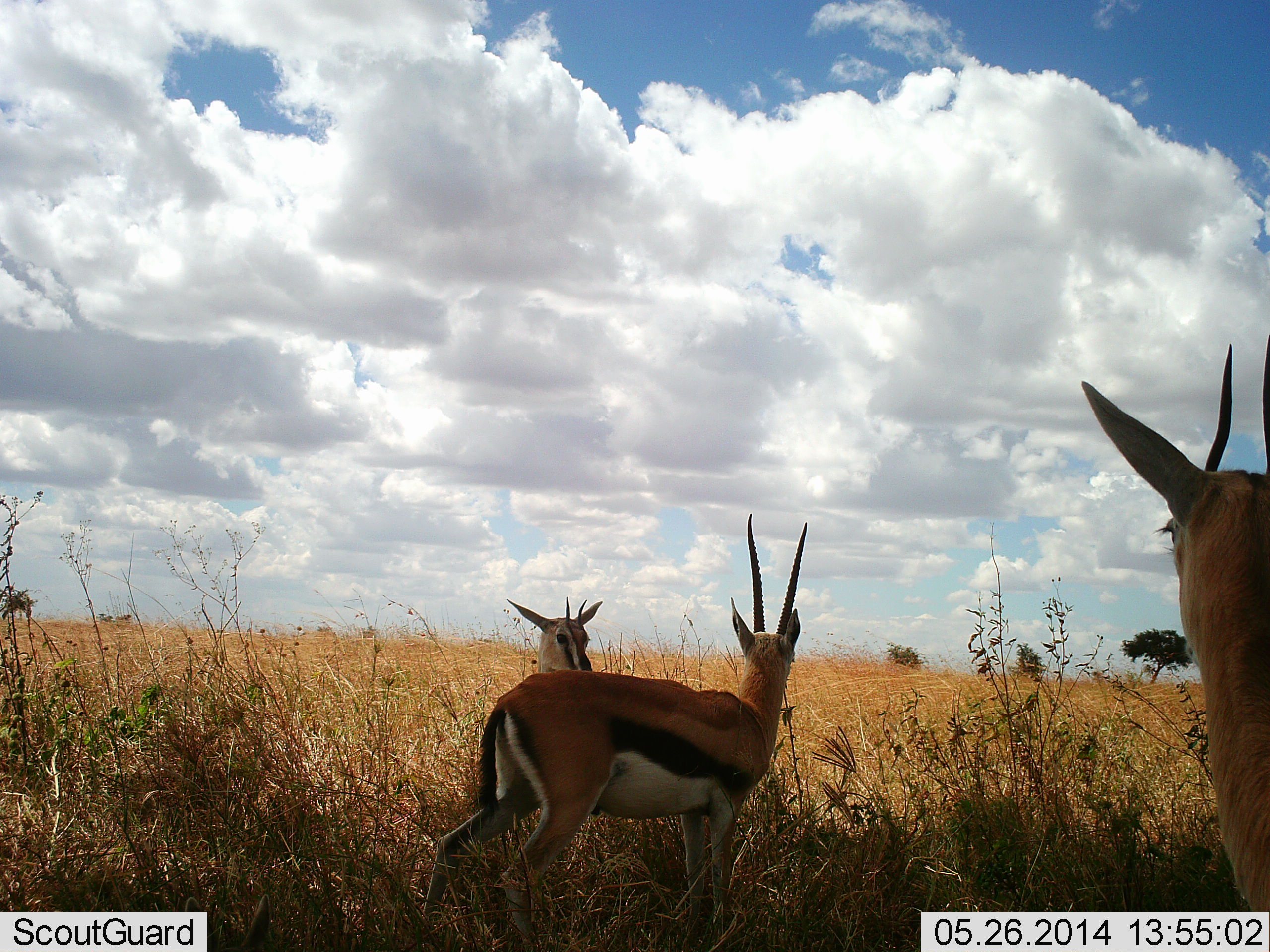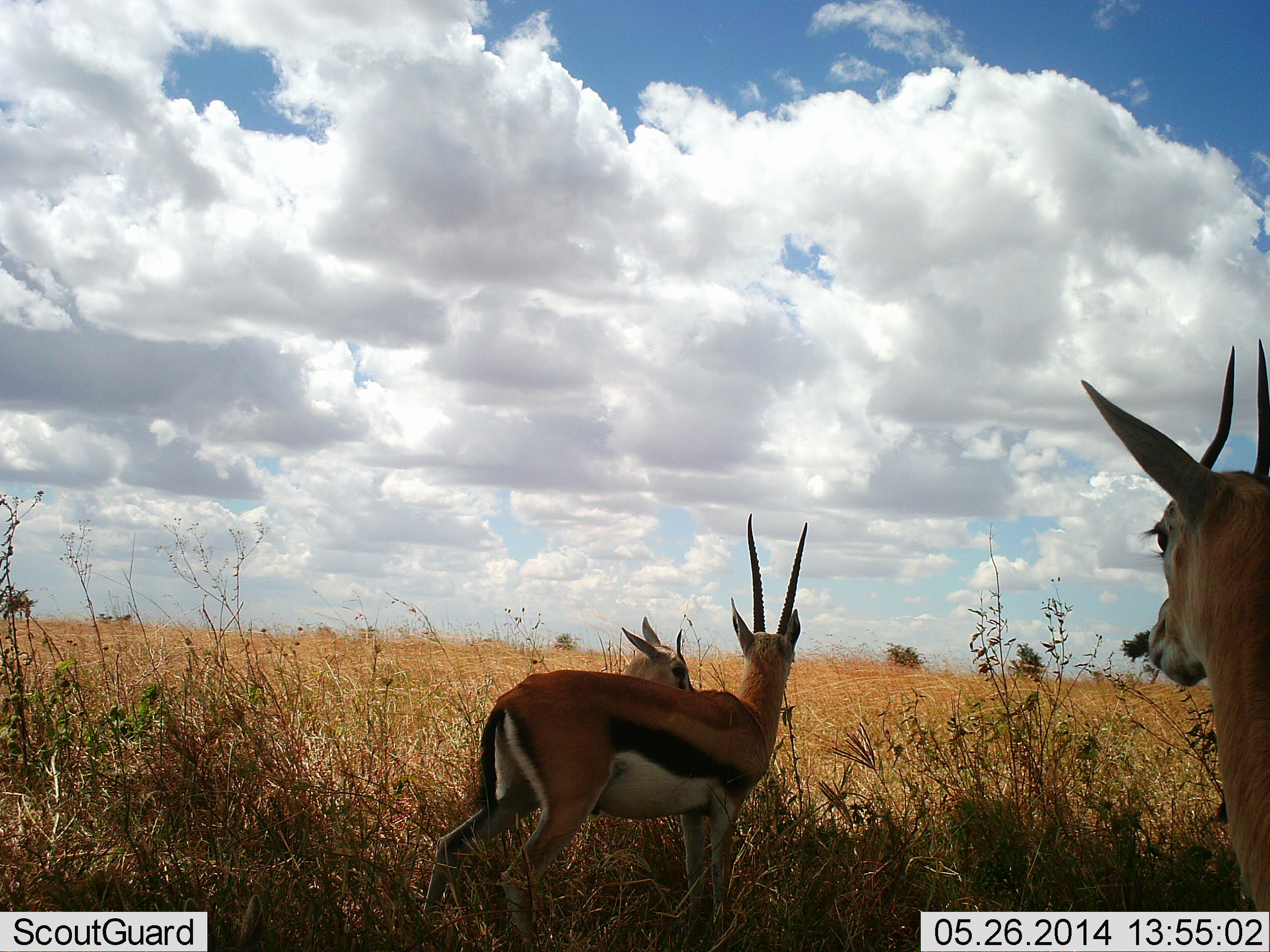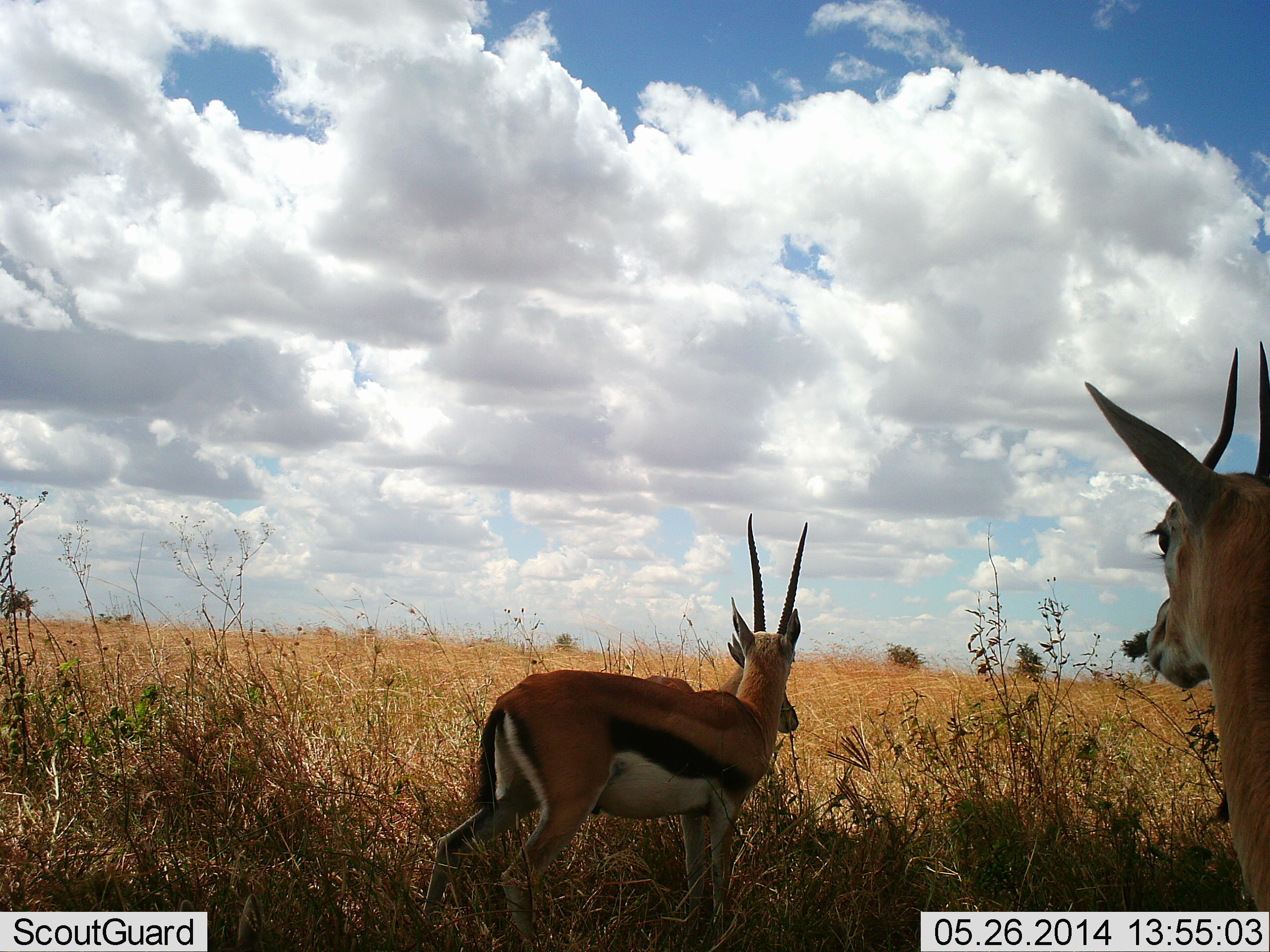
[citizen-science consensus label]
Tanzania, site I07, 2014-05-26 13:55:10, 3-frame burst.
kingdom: Animalia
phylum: Chordata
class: Mammalia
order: Artiodactyla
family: Bovidae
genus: Eudorcas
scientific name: Eudorcas thomsonii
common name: thomson's gazelle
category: gazellethomsons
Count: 3.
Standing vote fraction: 100%.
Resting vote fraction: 0%.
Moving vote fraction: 20%.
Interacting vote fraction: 10%.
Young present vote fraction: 20%.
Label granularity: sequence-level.